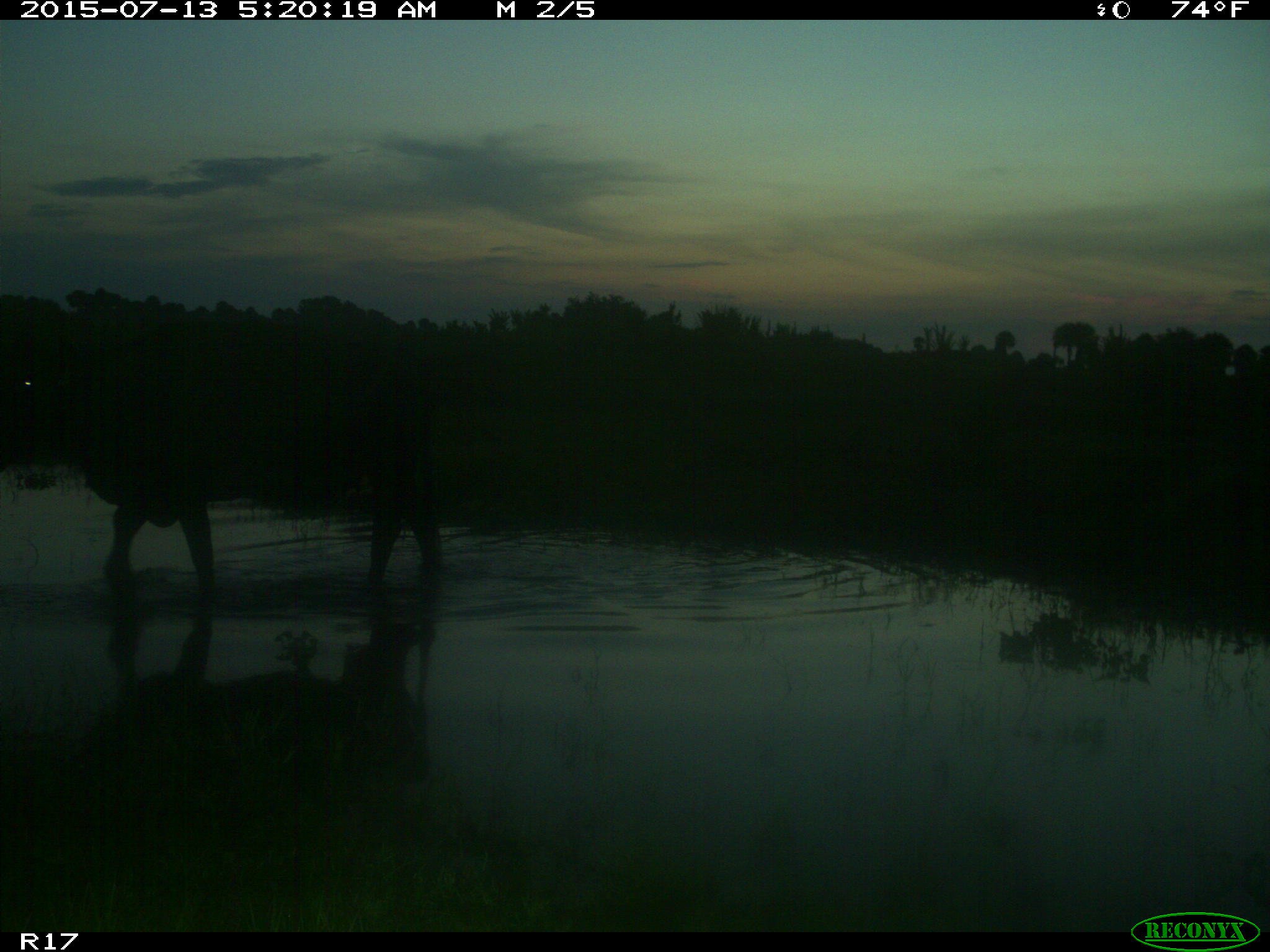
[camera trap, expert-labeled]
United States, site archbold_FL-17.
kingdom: Animalia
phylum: Chordata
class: Mammalia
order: Artiodactyla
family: Bovidae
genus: Bos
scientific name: Bos taurus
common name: domestic cow